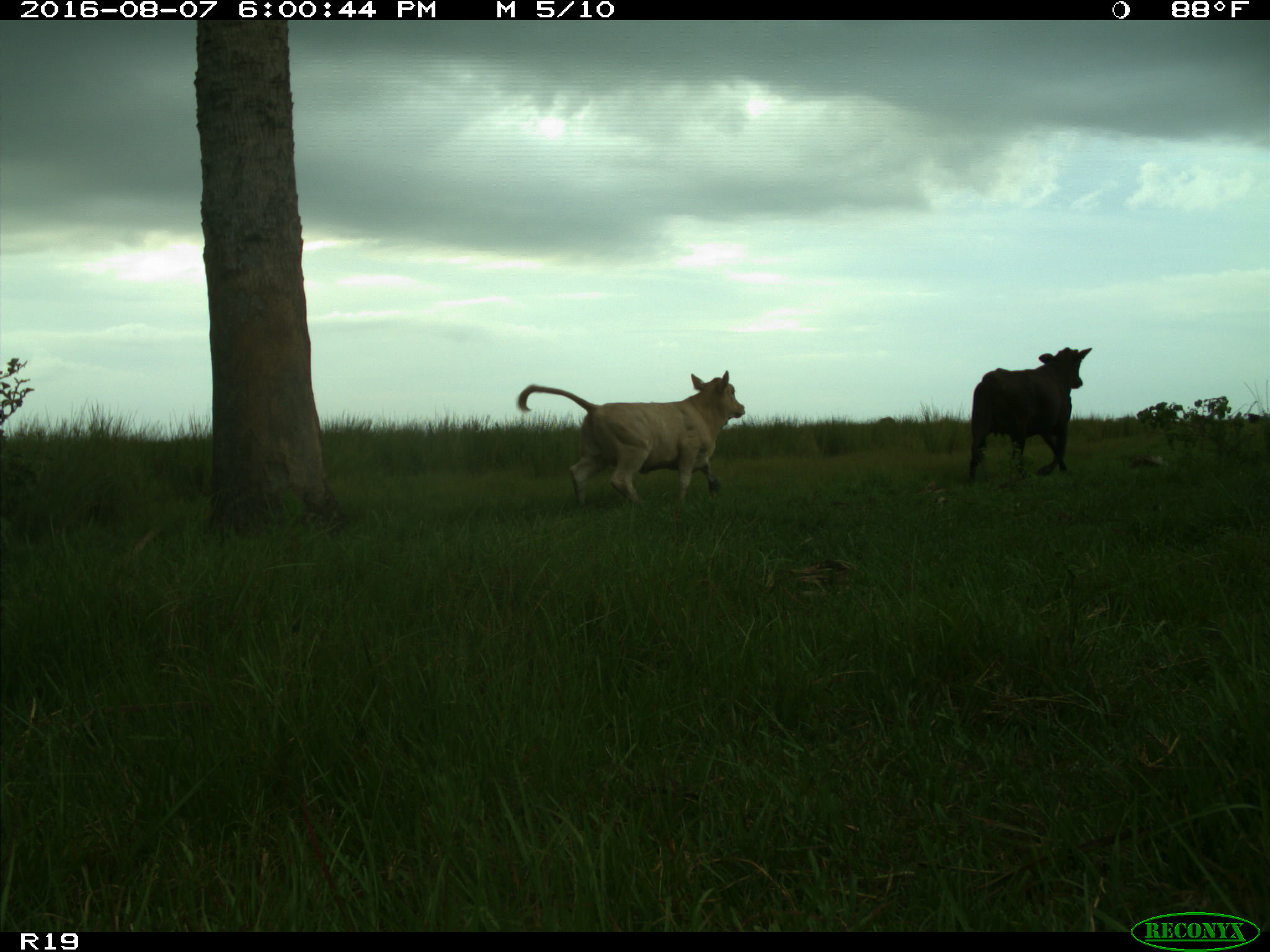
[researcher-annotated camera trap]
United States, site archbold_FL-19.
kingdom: Animalia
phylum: Chordata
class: Mammalia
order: Artiodactyla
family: Bovidae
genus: Bos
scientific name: Bos taurus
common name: domestic cow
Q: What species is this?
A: Bos taurus (domestic cow).